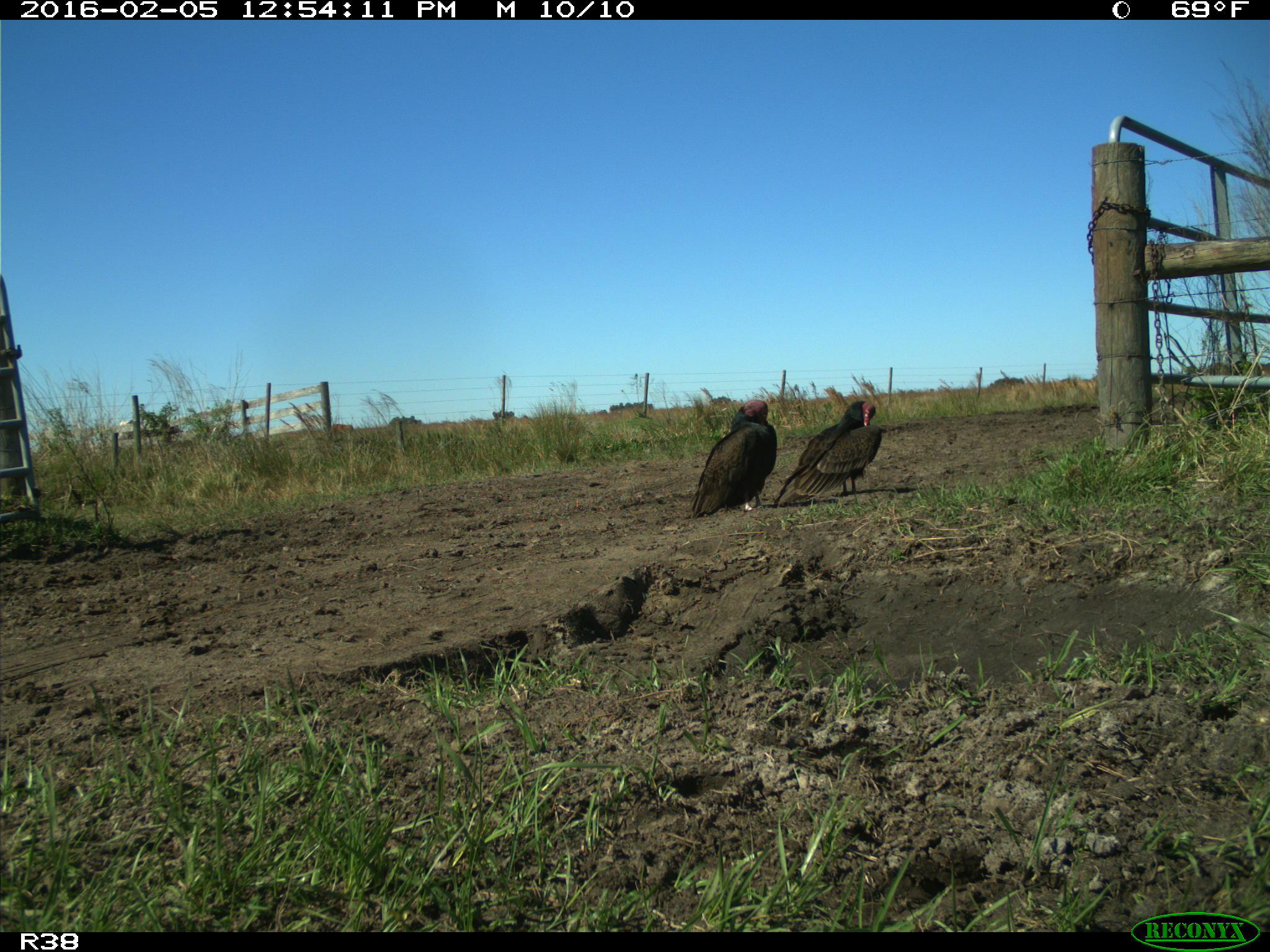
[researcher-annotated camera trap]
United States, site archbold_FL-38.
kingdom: Animalia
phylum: Chordata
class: Aves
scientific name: Aves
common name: birds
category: unidentified bird